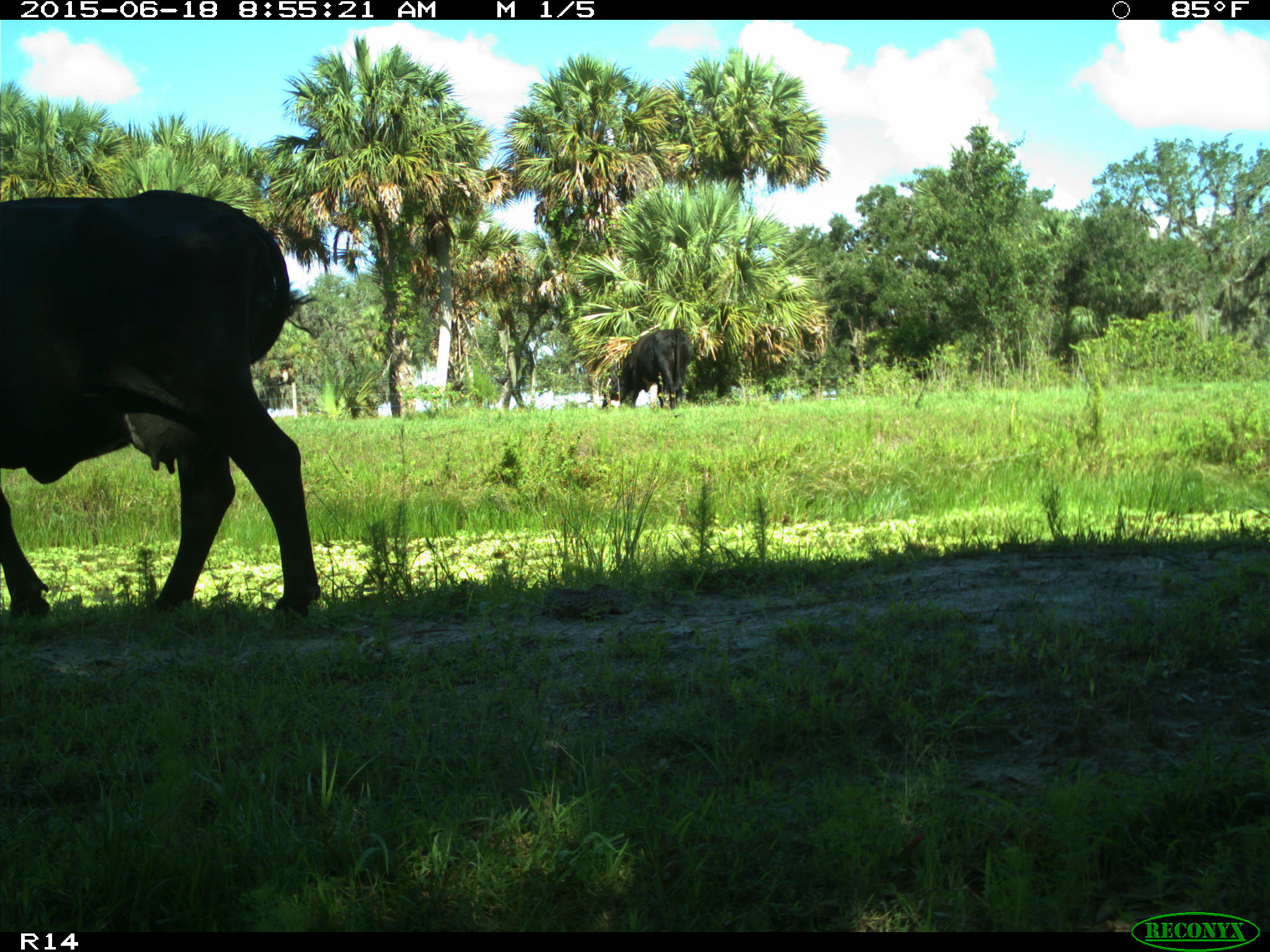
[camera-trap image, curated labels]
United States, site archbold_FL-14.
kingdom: Animalia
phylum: Chordata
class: Mammalia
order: Artiodactyla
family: Bovidae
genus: Bos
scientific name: Bos taurus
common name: domestic cow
Bos taurus (domestic cow).